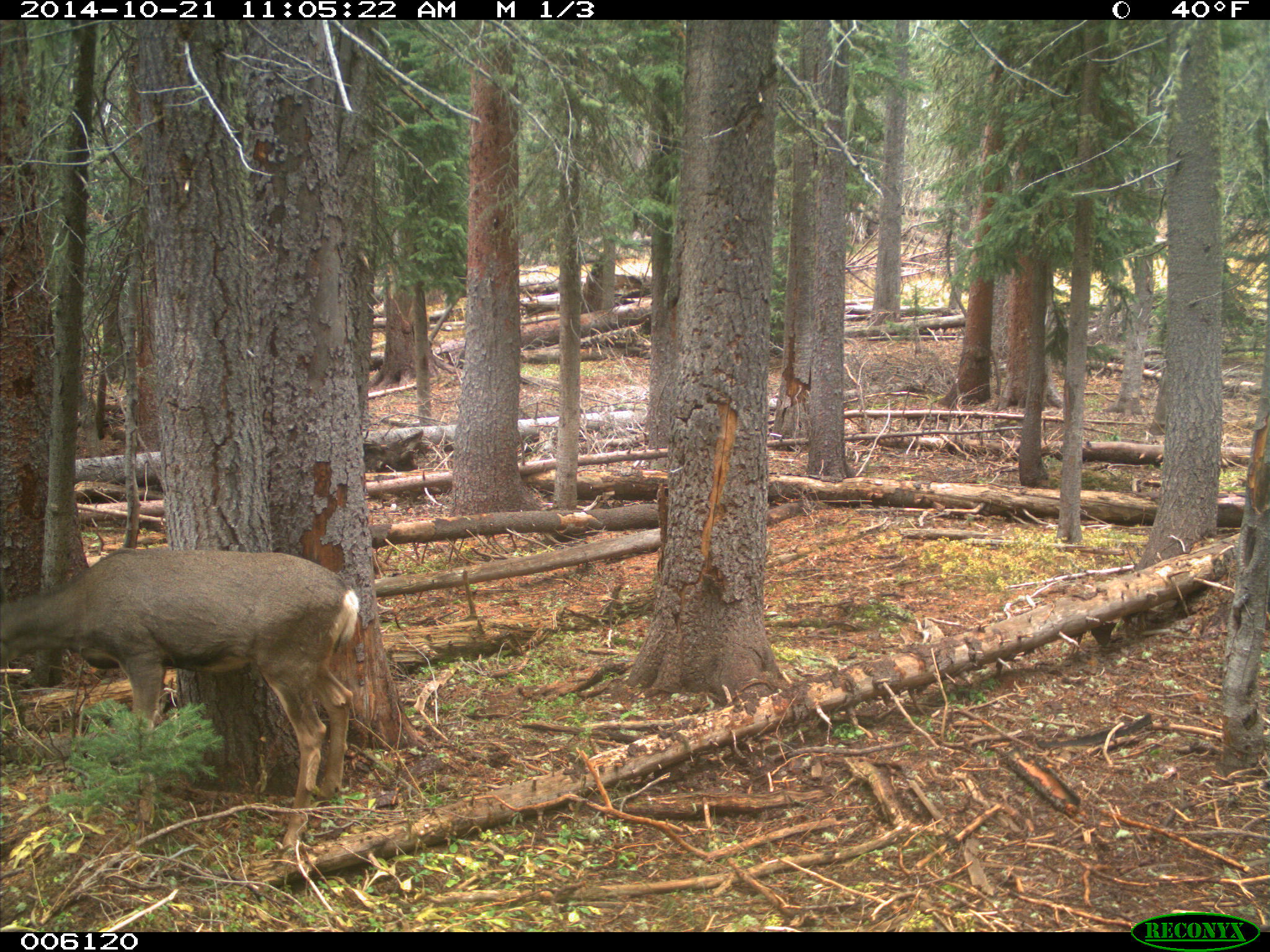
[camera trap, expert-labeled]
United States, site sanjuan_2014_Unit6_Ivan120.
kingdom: Animalia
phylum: Chordata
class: Mammalia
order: Artiodactyla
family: Cervidae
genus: Odocoileus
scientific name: Odocoileus hemionus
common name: mule deer